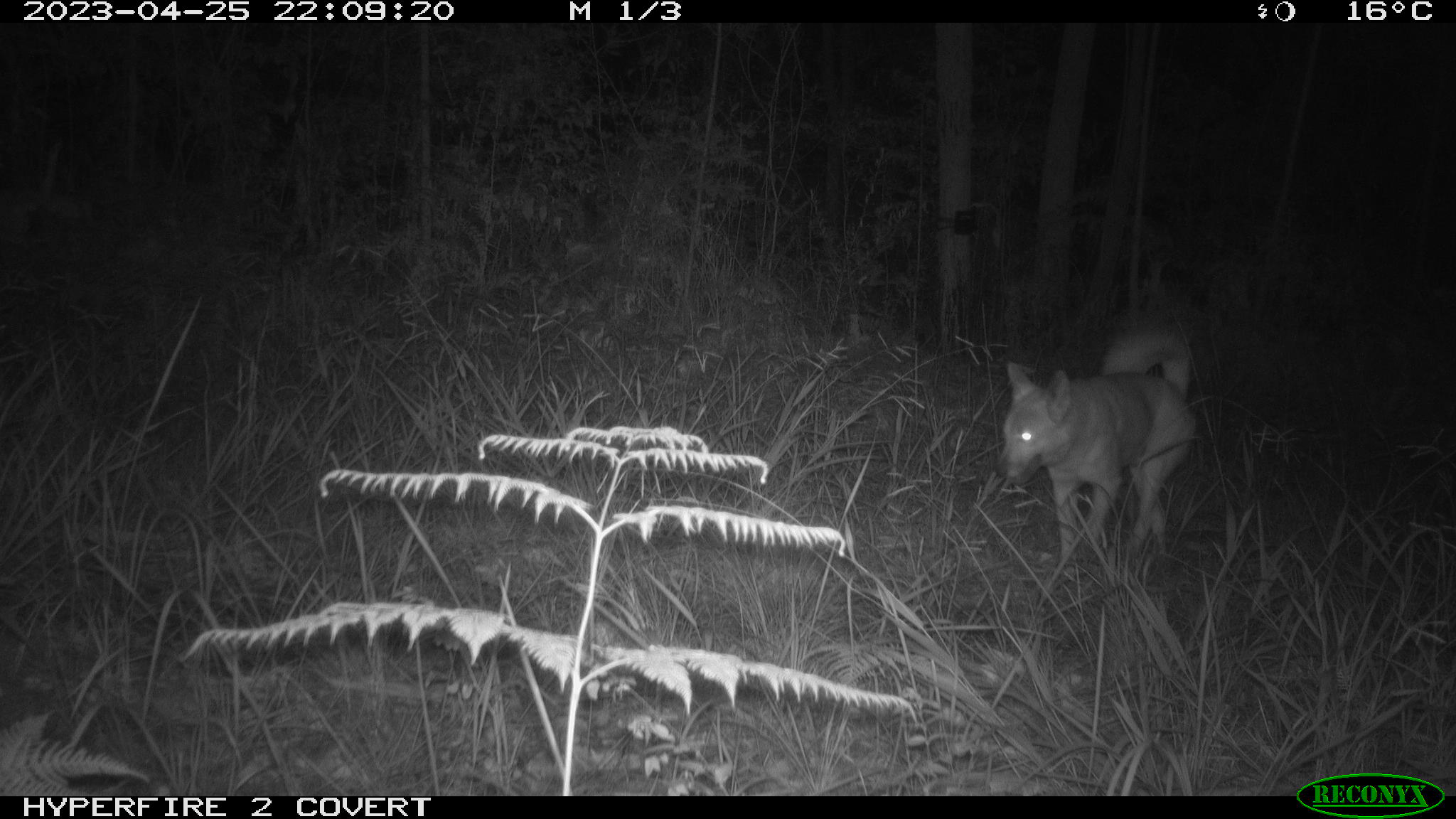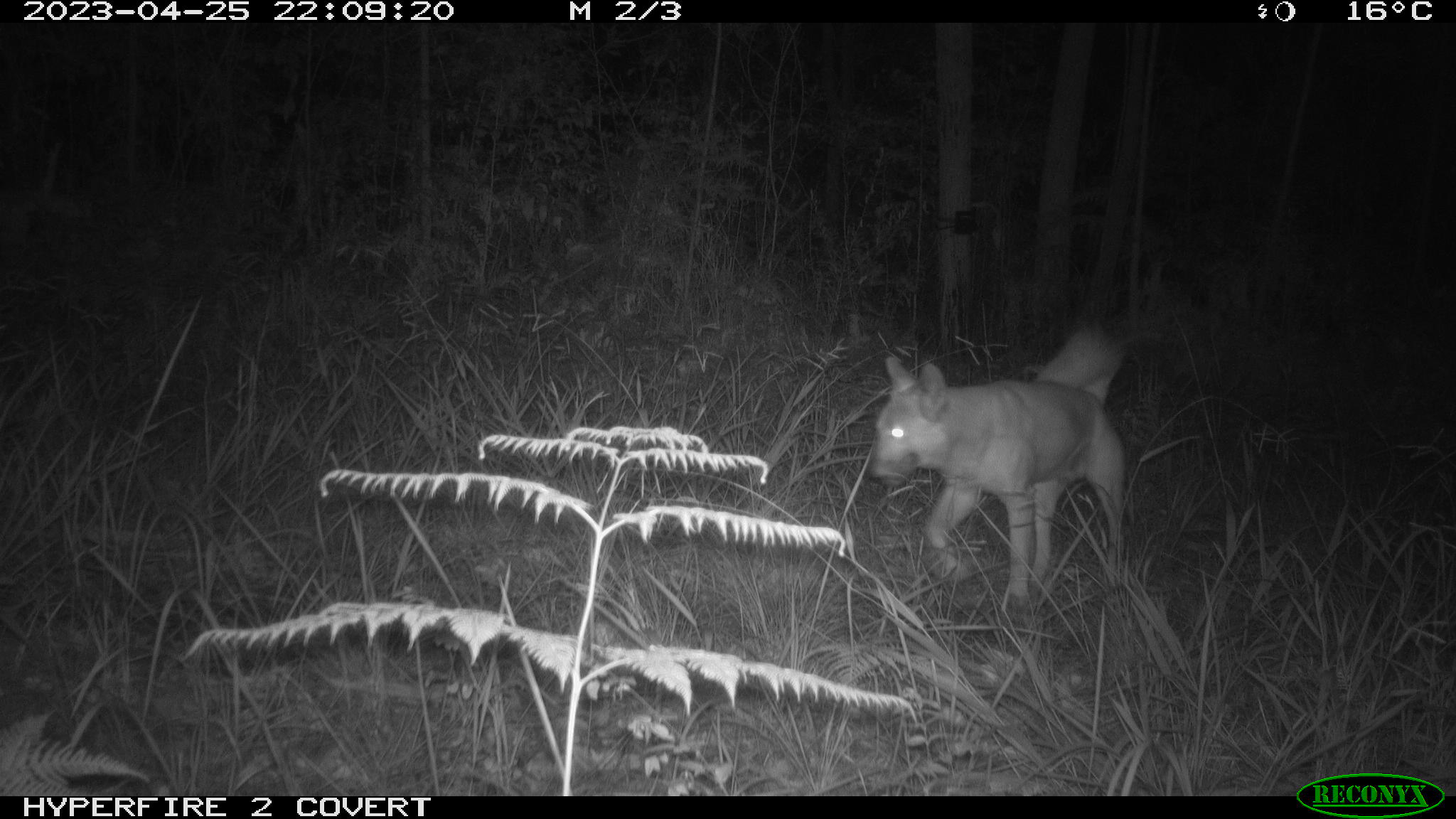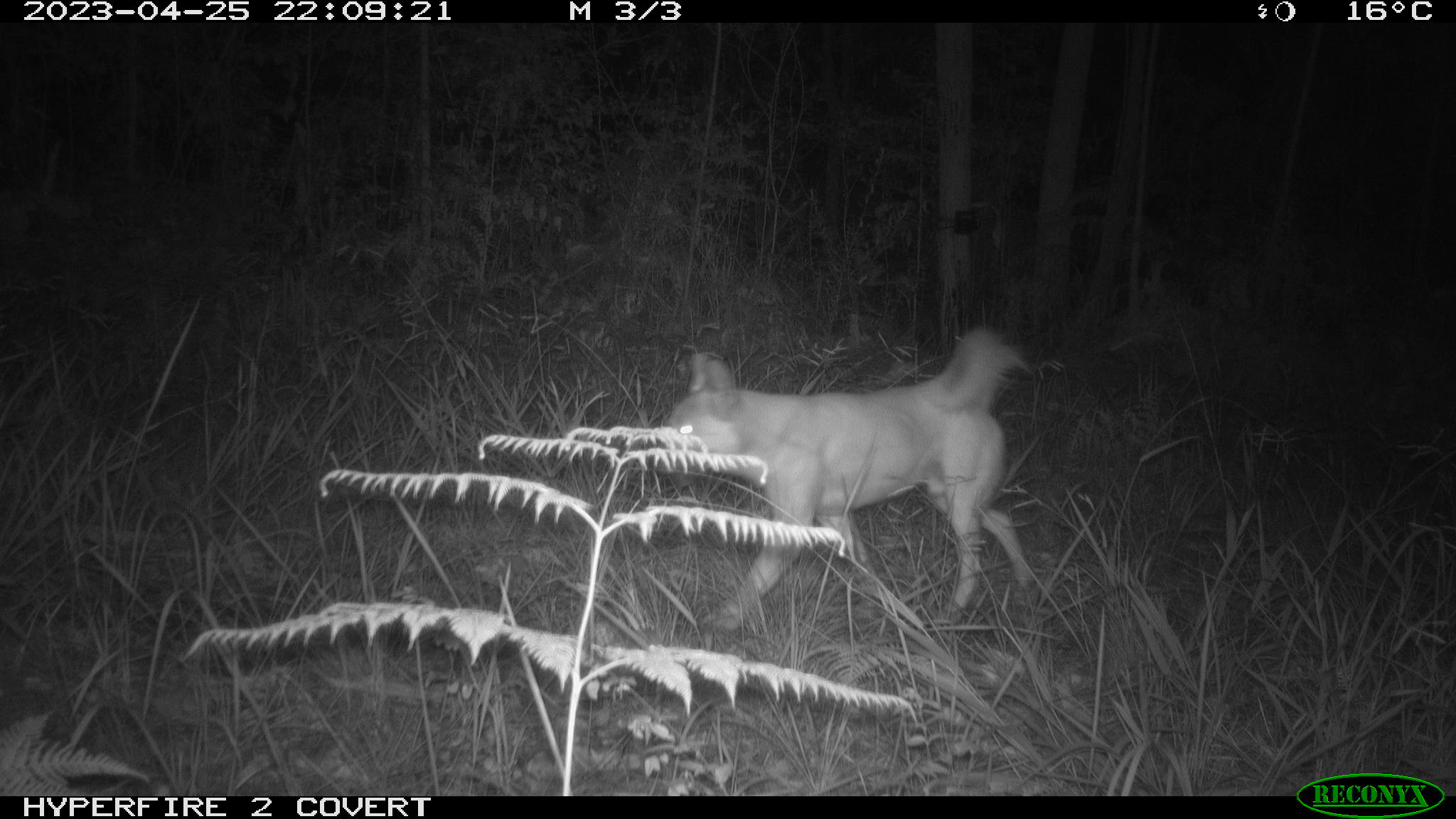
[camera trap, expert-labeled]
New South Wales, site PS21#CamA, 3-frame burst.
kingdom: Animalia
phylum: Chordata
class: Mammalia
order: Carnivora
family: Canidae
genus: Canis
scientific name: Canis familiaris dingo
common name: dingo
Dingo (Canis familiaris dingo).